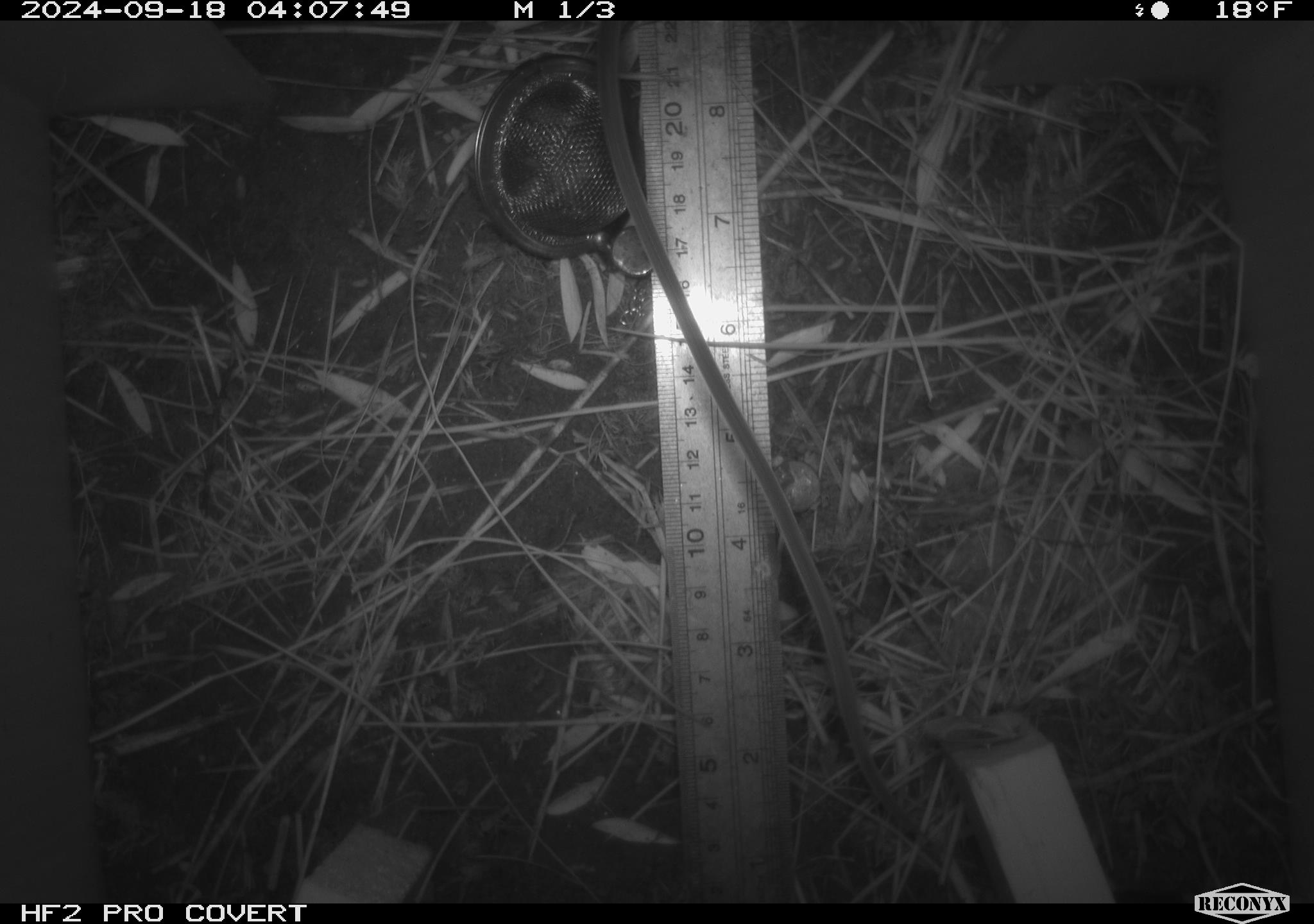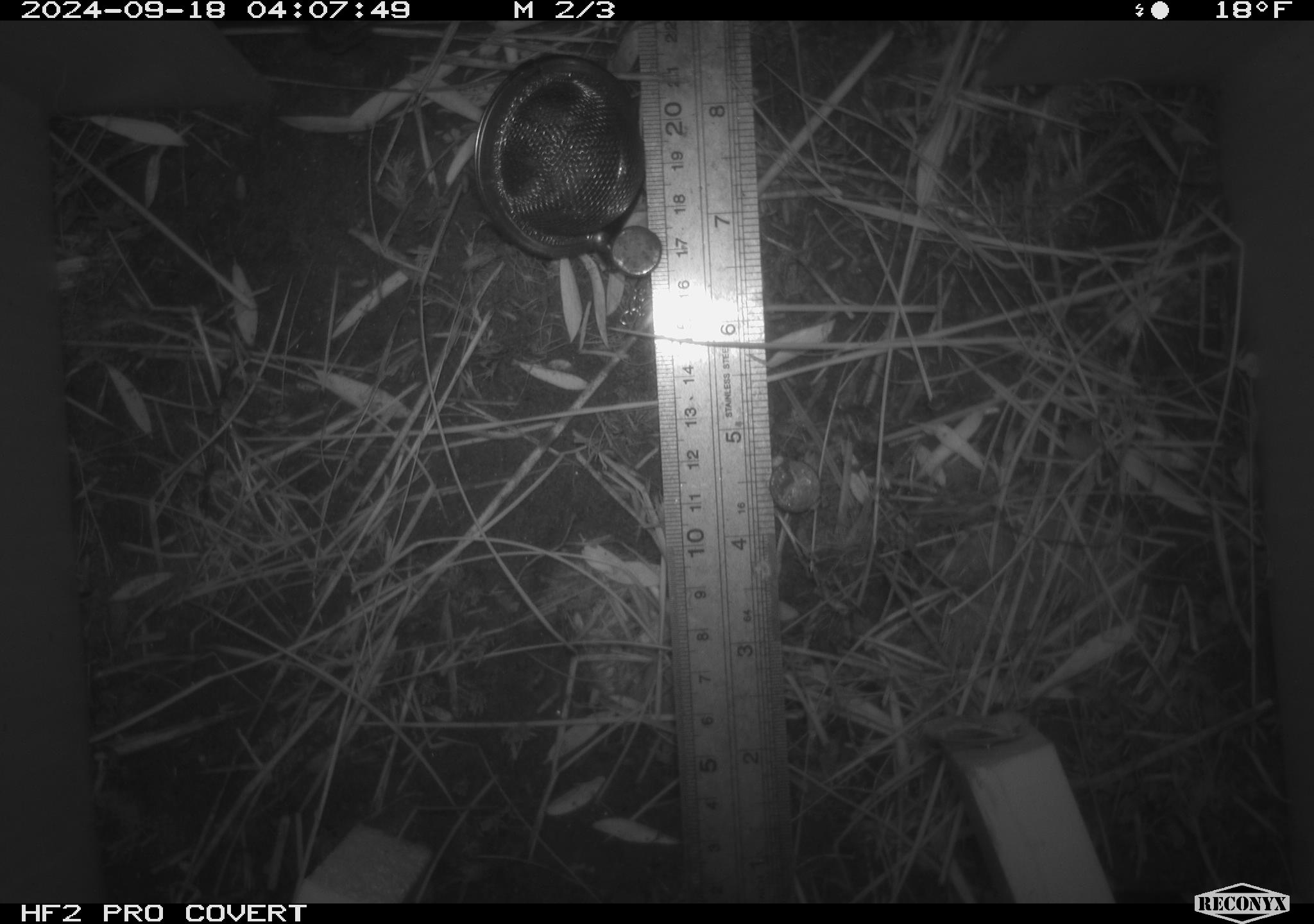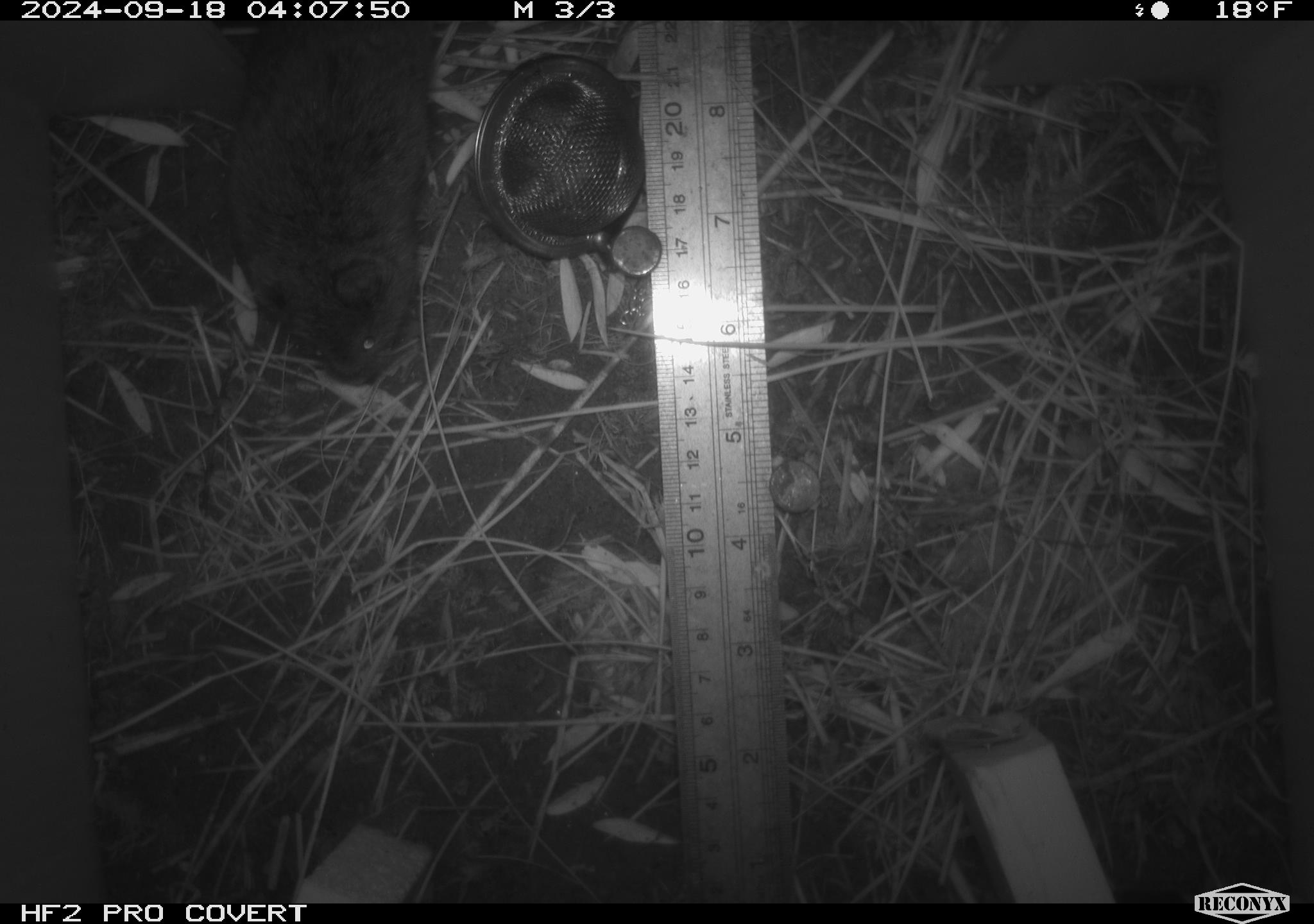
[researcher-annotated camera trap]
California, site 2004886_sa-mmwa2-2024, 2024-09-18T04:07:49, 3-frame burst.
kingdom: Animalia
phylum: Chordata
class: Mammalia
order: Rodentia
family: Cricetidae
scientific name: Arvicolinae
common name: voles, lemmings, and muskrats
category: arvicolinae subfamily